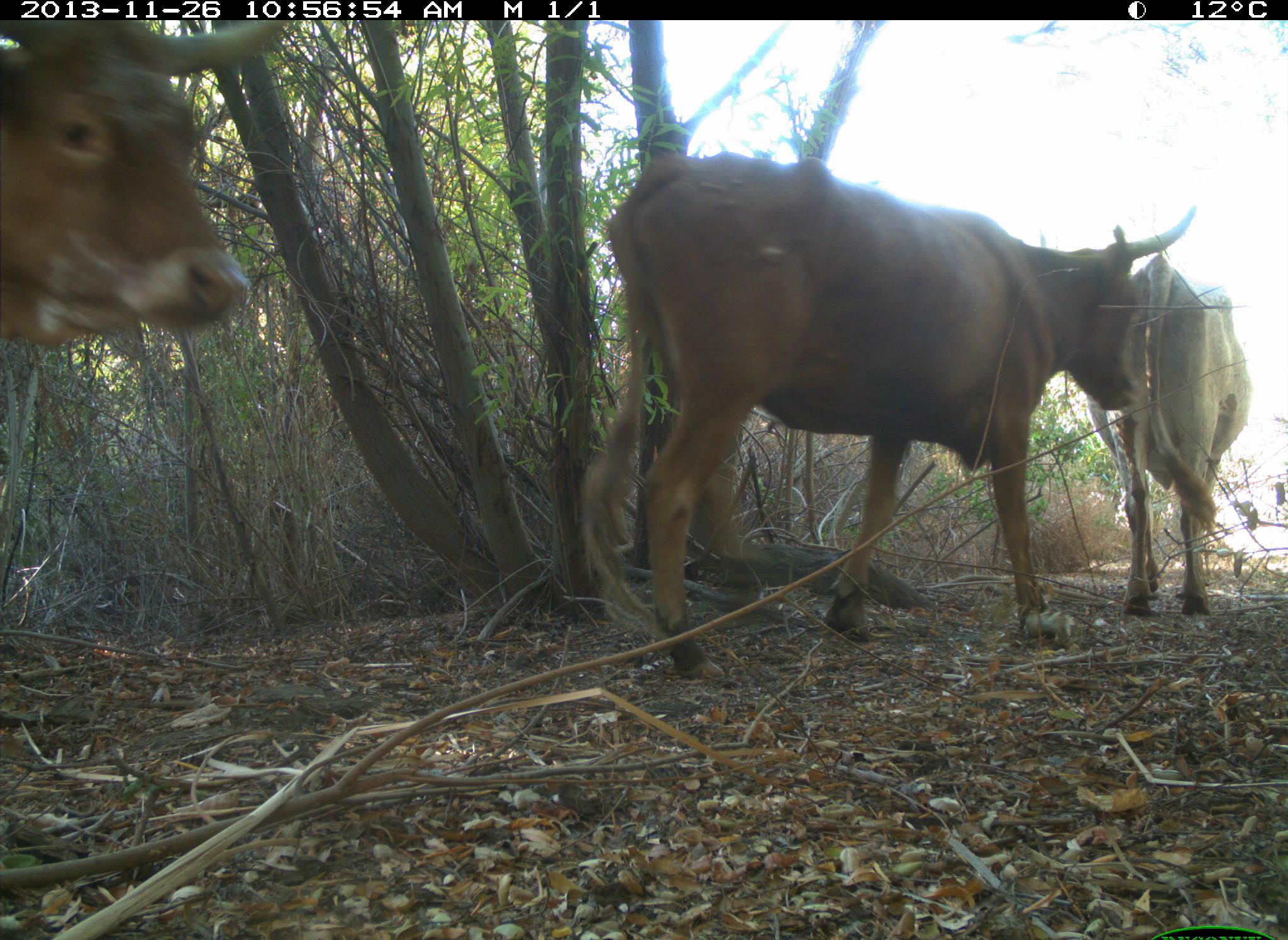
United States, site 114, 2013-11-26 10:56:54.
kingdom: Animalia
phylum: Chordata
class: Mammalia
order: Artiodactyla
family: Bovidae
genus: Bos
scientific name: Bos taurus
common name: cow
Cow (Bos taurus).